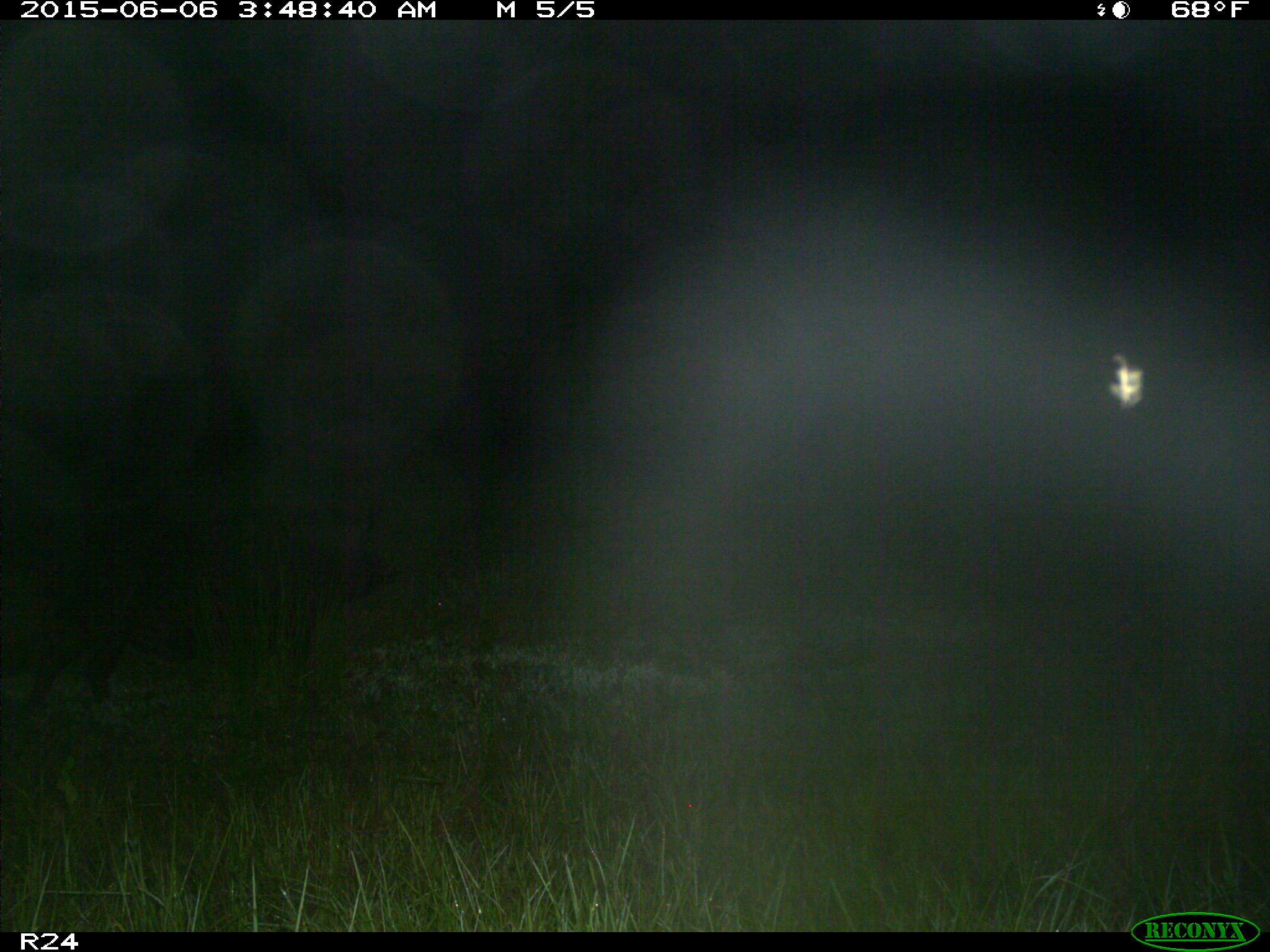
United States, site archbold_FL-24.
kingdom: Animalia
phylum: Chordata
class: Mammalia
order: Artiodactyla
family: Bovidae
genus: Bos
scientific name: Bos taurus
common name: domestic cow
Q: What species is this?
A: Bos taurus (domestic cow).